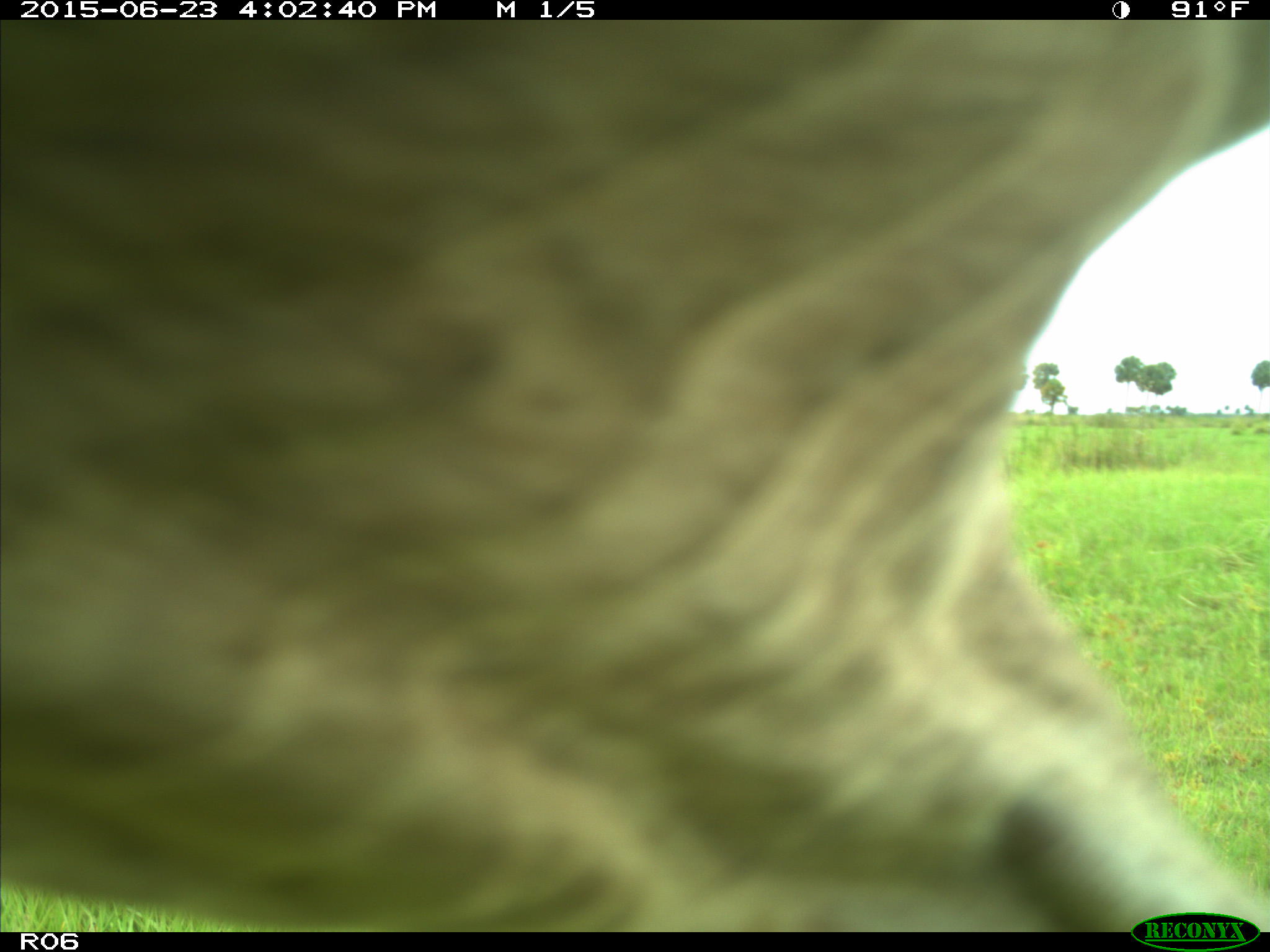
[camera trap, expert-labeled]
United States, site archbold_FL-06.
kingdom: Animalia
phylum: Chordata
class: Mammalia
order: Artiodactyla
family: Bovidae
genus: Bos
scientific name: Bos taurus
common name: domestic cow